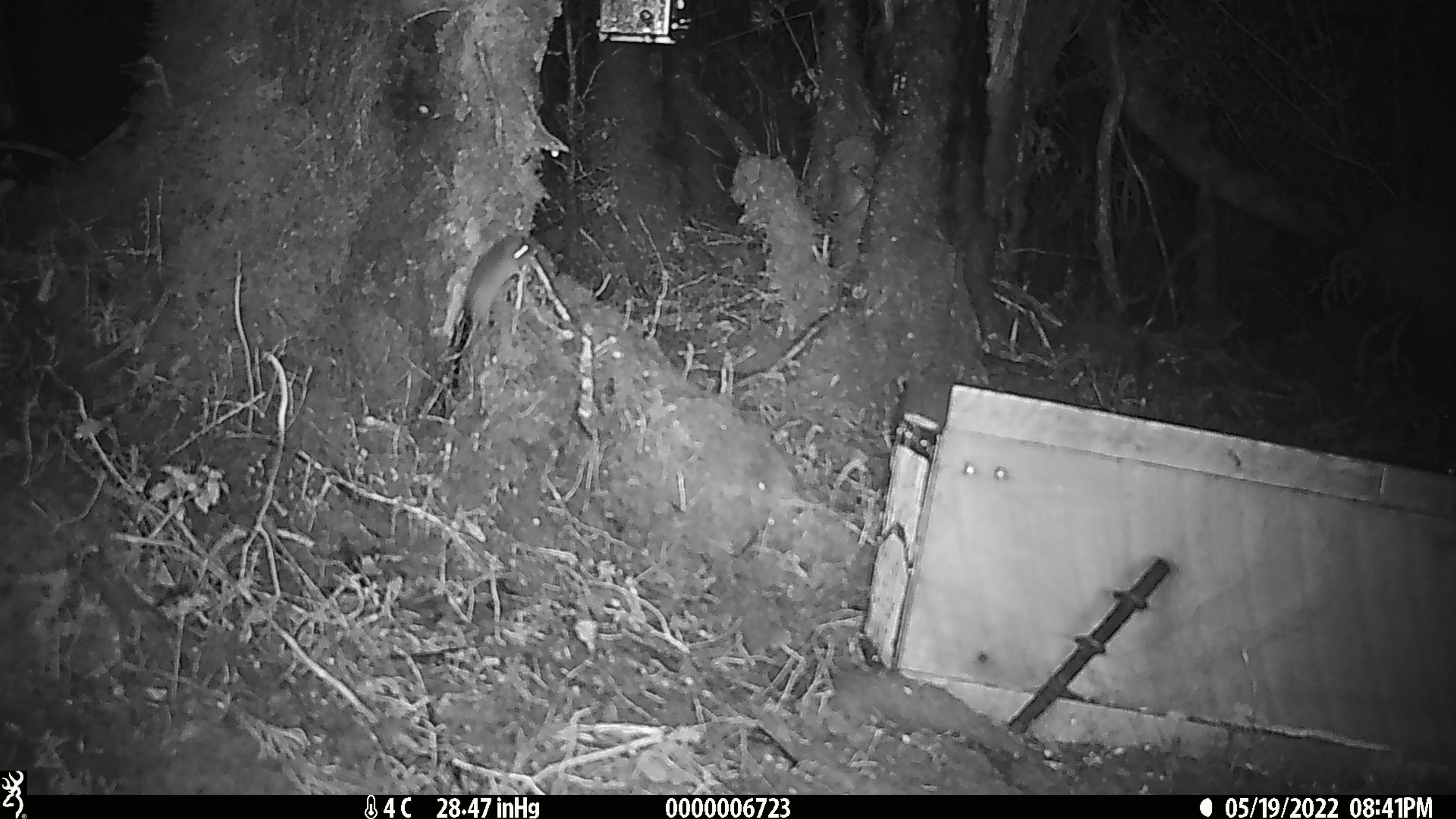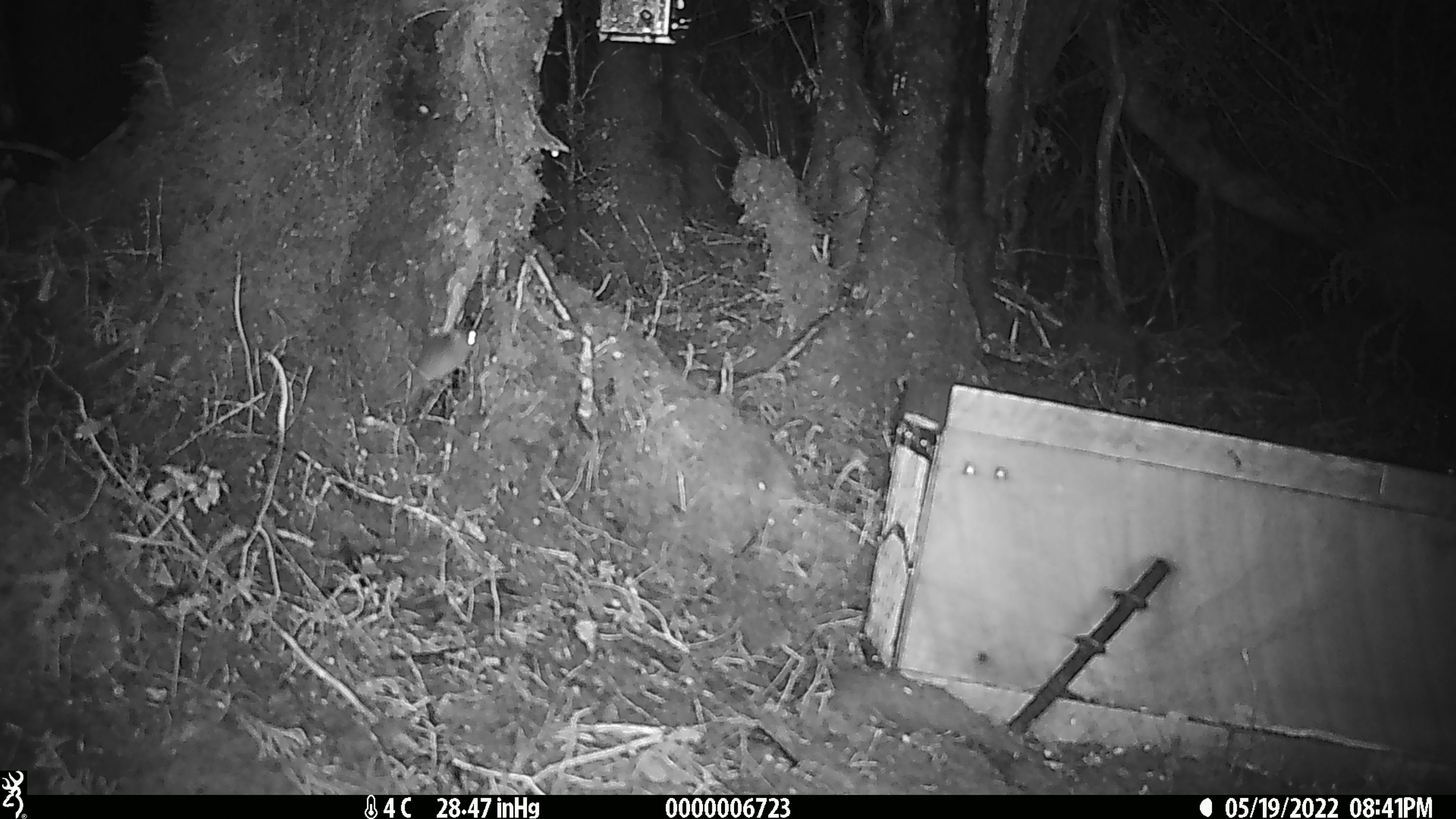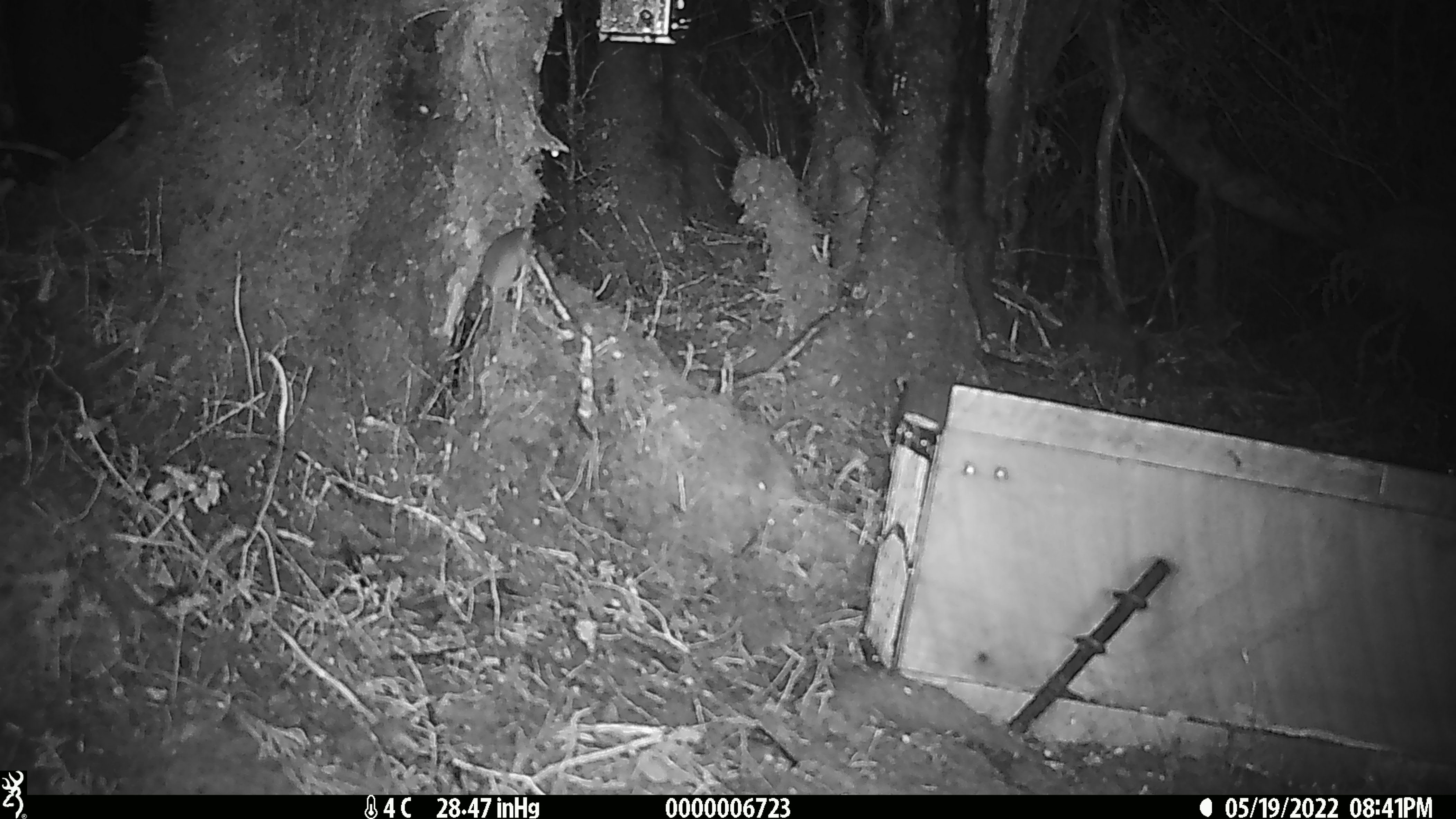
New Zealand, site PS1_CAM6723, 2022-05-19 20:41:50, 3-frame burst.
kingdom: Animalia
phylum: Chordata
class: Mammalia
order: Rodentia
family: Muridae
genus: Mus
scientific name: Mus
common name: mouse